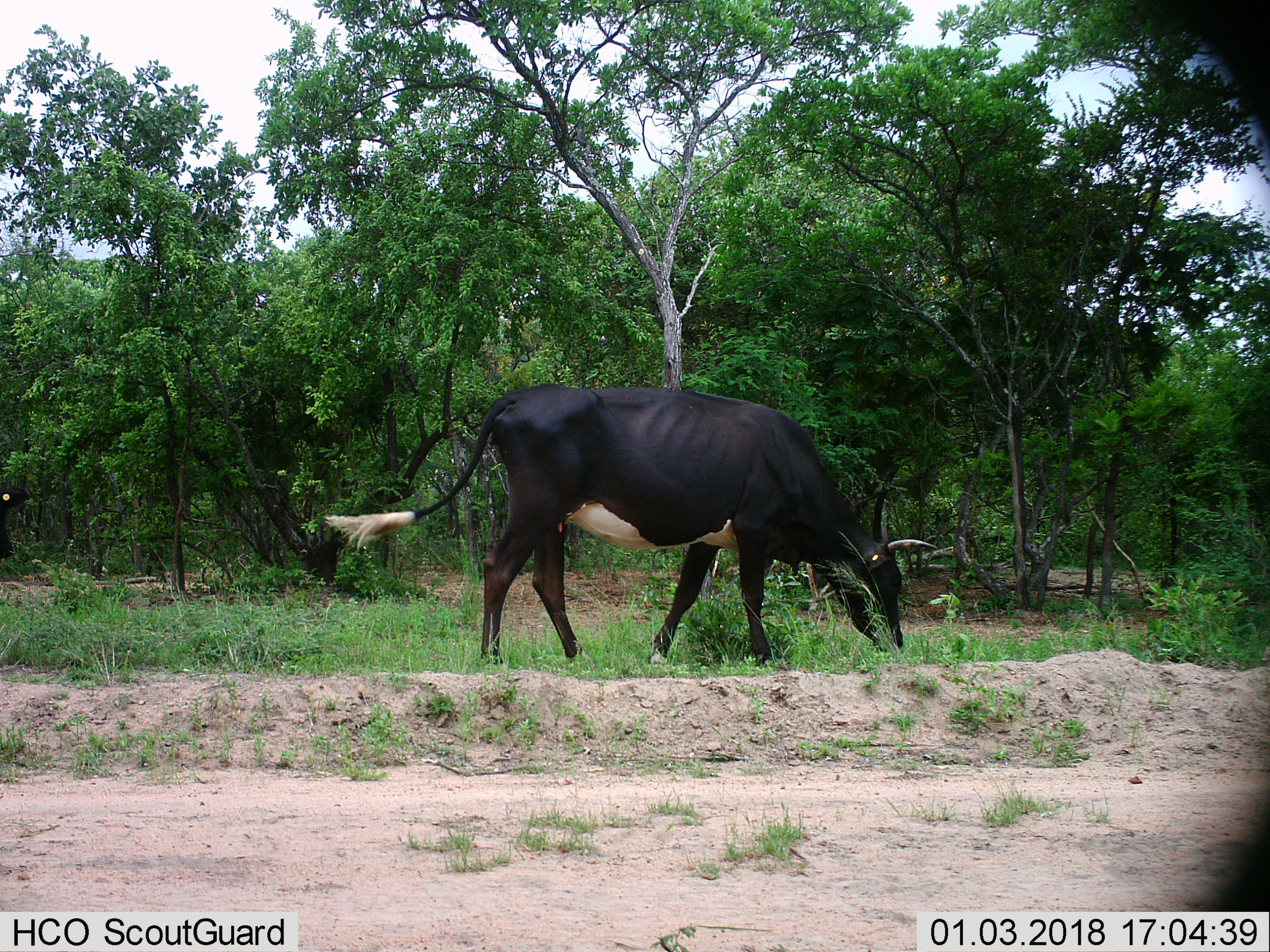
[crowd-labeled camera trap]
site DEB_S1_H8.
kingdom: Animalia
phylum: Chordata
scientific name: Vertebrata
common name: domestic animal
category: domesticanimal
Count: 1.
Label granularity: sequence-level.